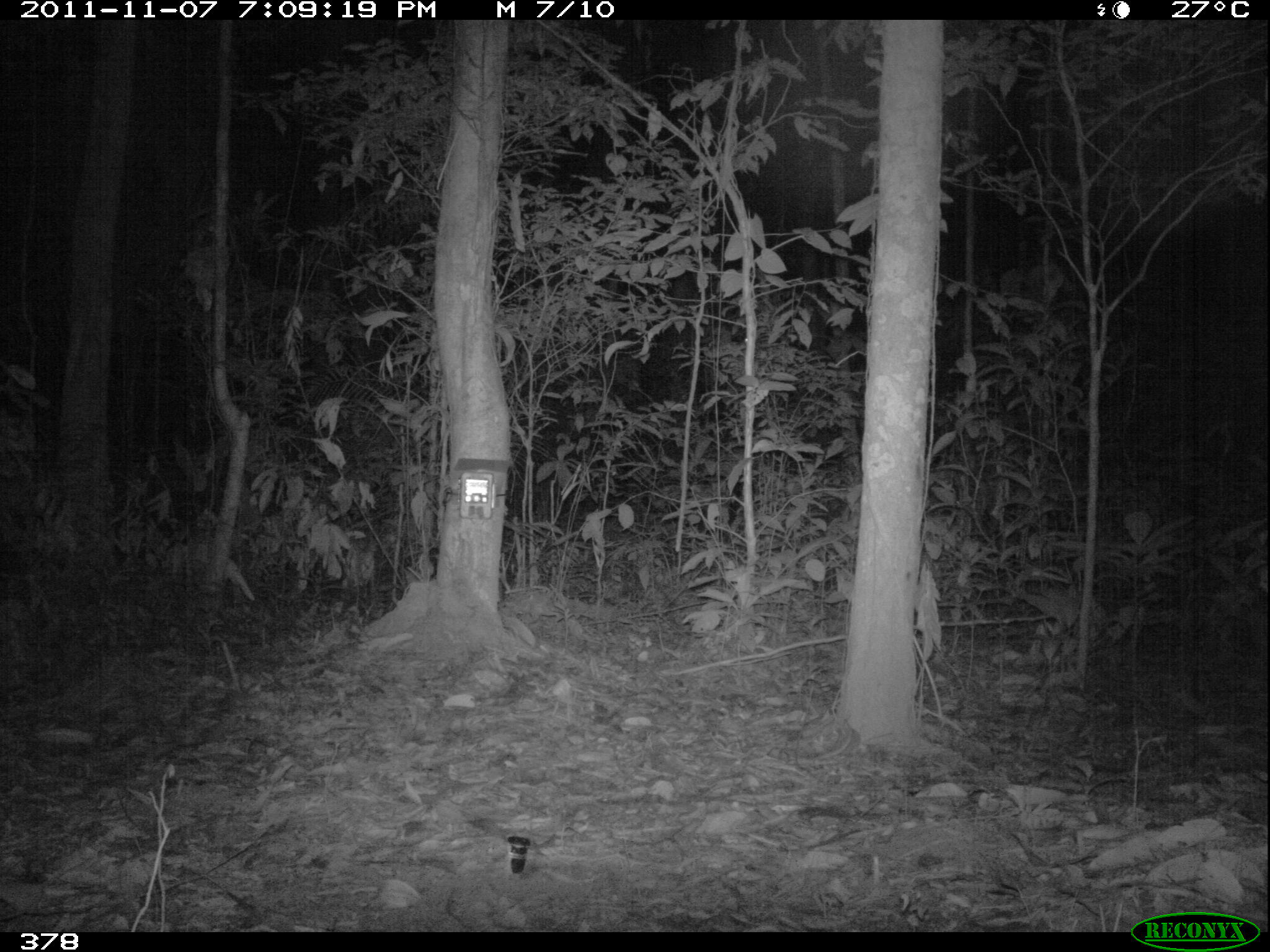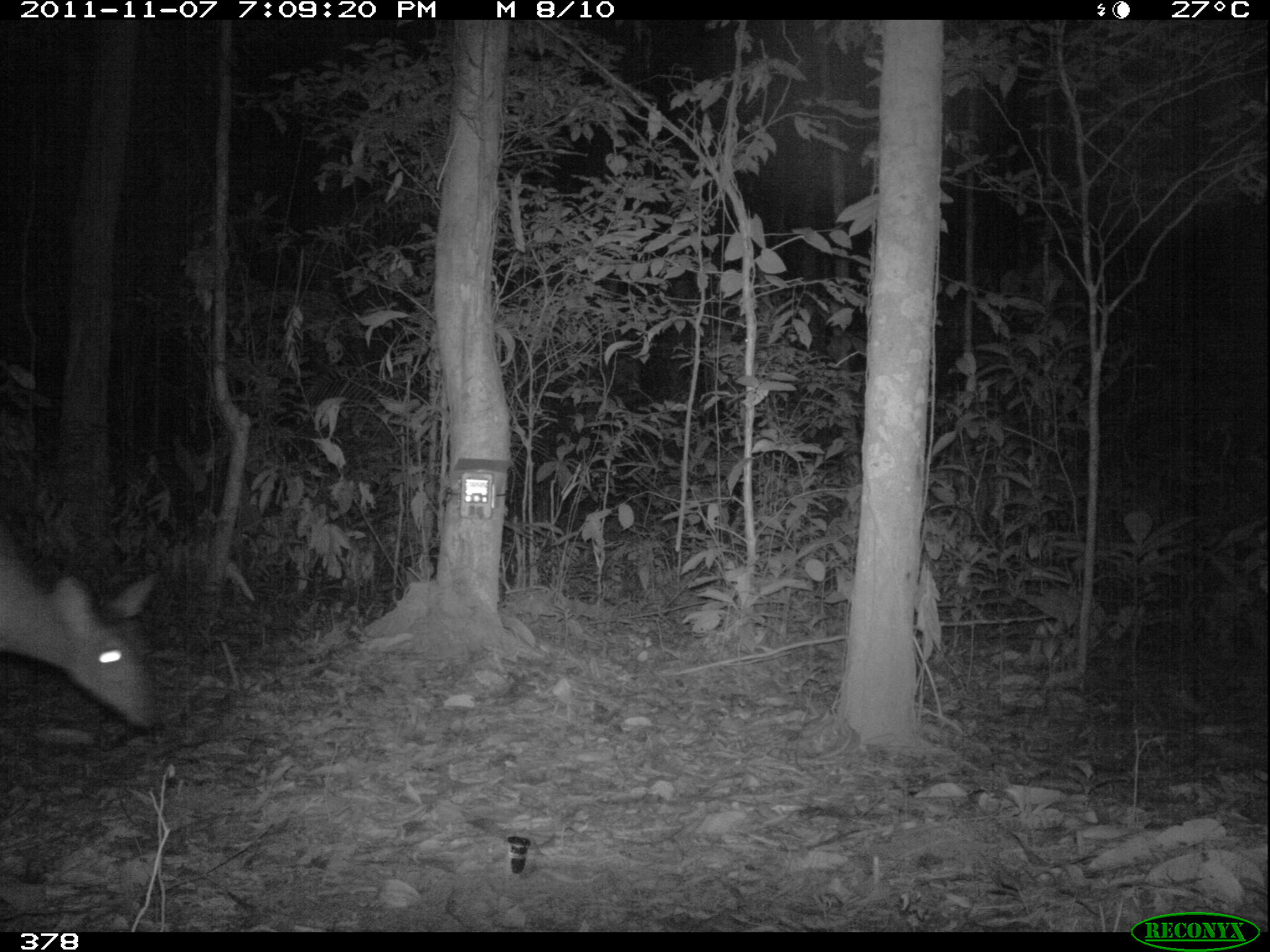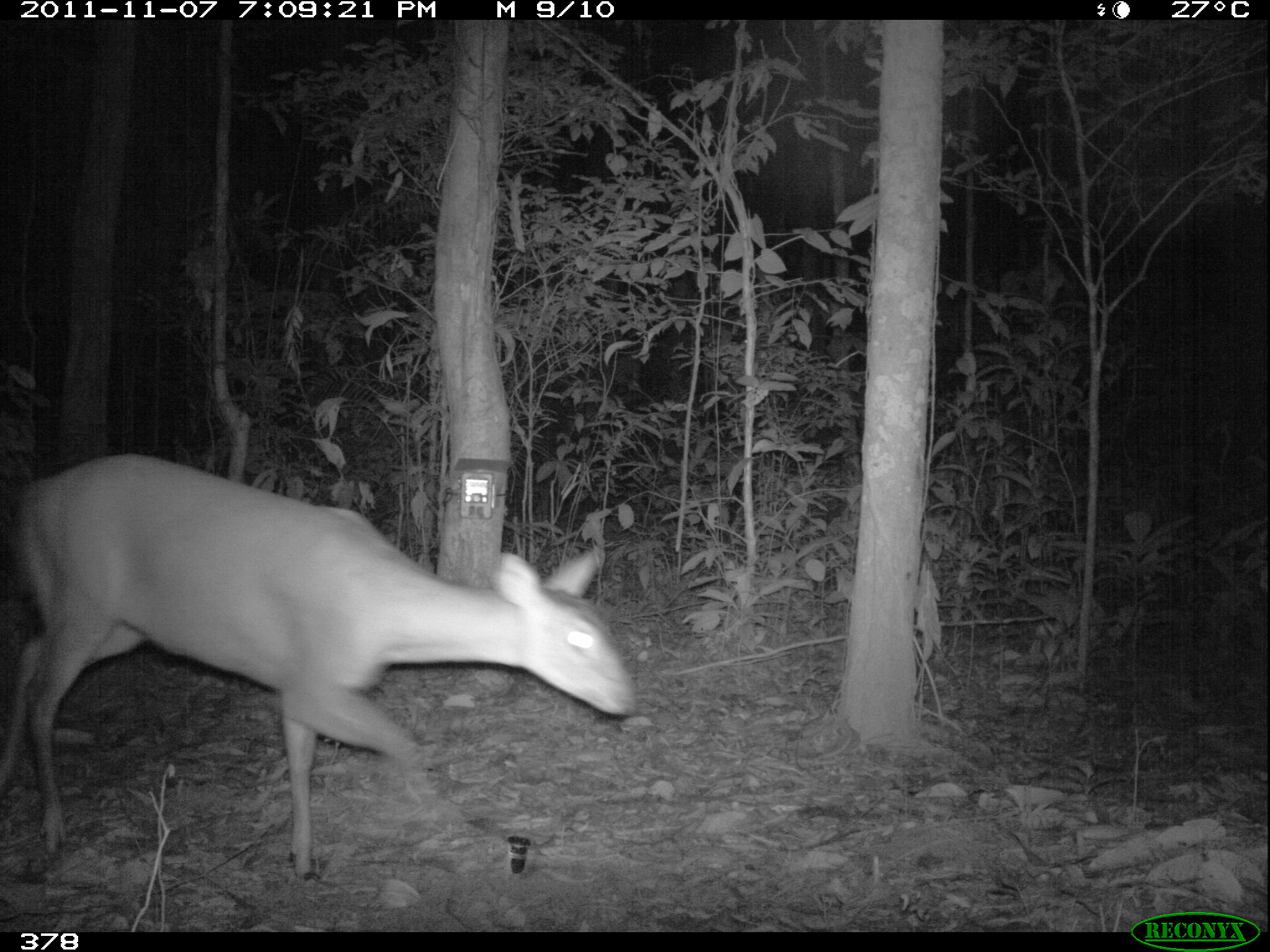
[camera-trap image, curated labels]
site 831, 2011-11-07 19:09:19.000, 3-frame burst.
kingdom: Animalia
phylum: Chordata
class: Mammalia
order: Artiodactyla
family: Cervidae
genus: Mazama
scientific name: Mazama americana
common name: red brocket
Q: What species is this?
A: Mazama americana (red brocket).